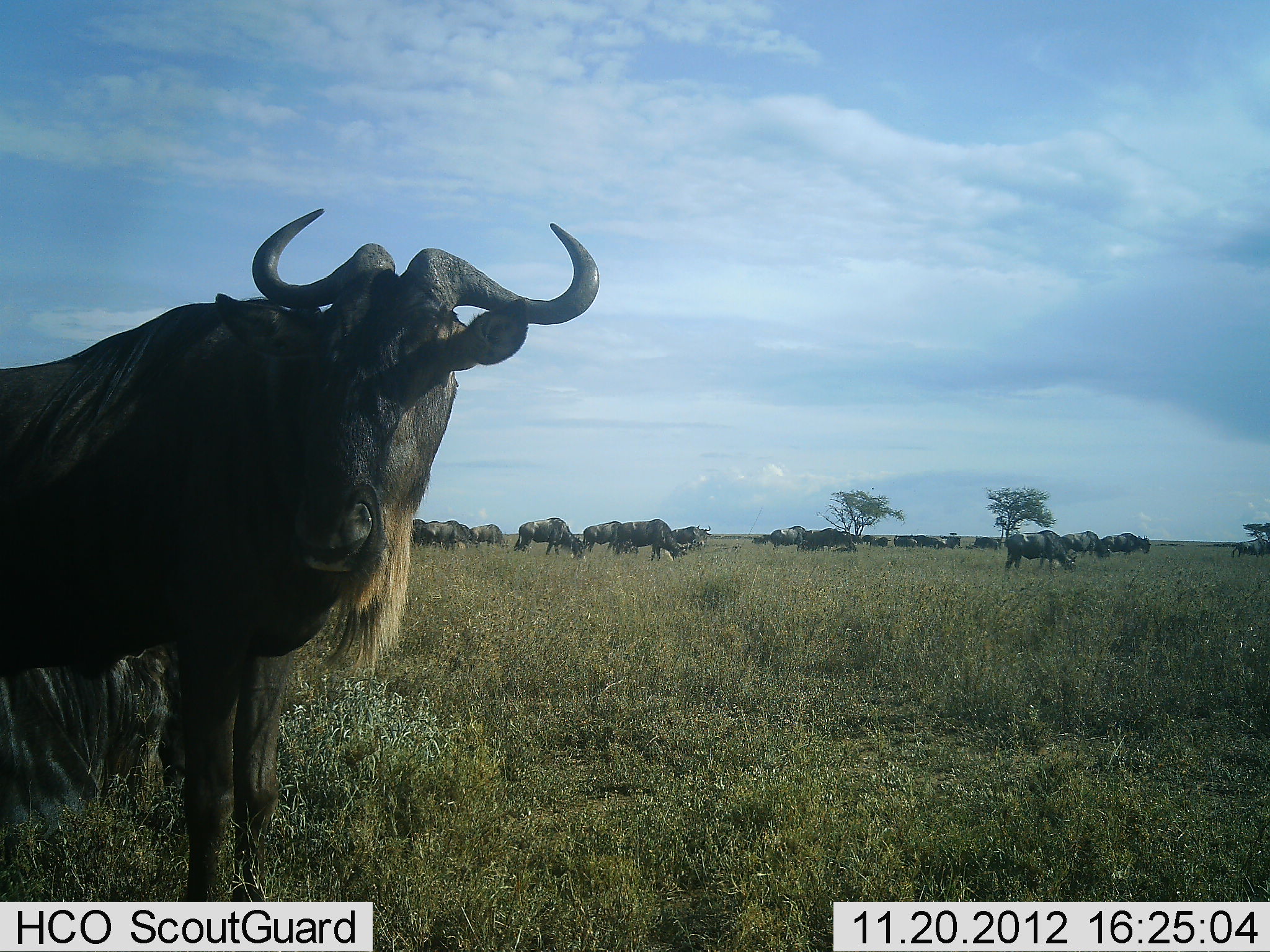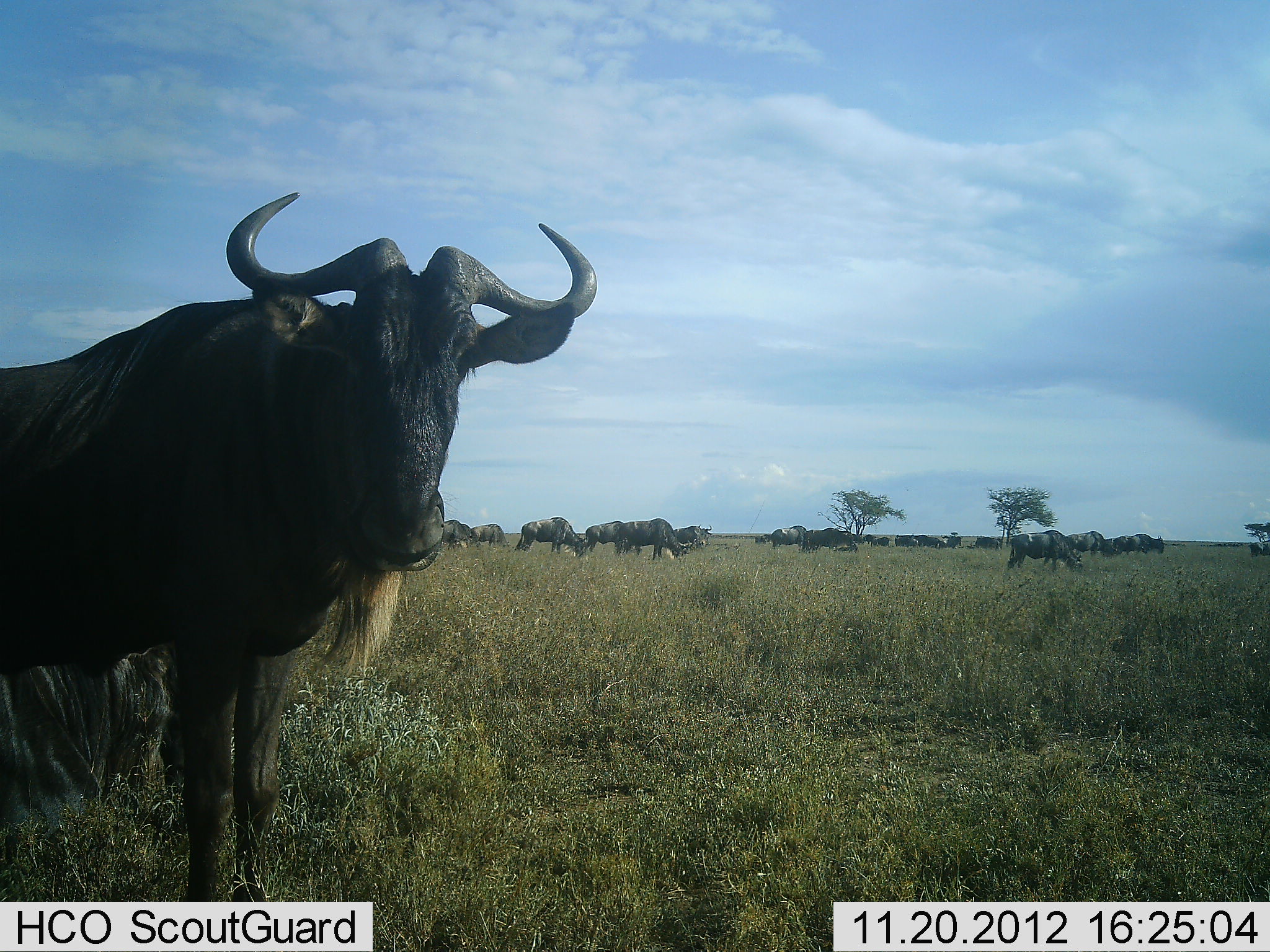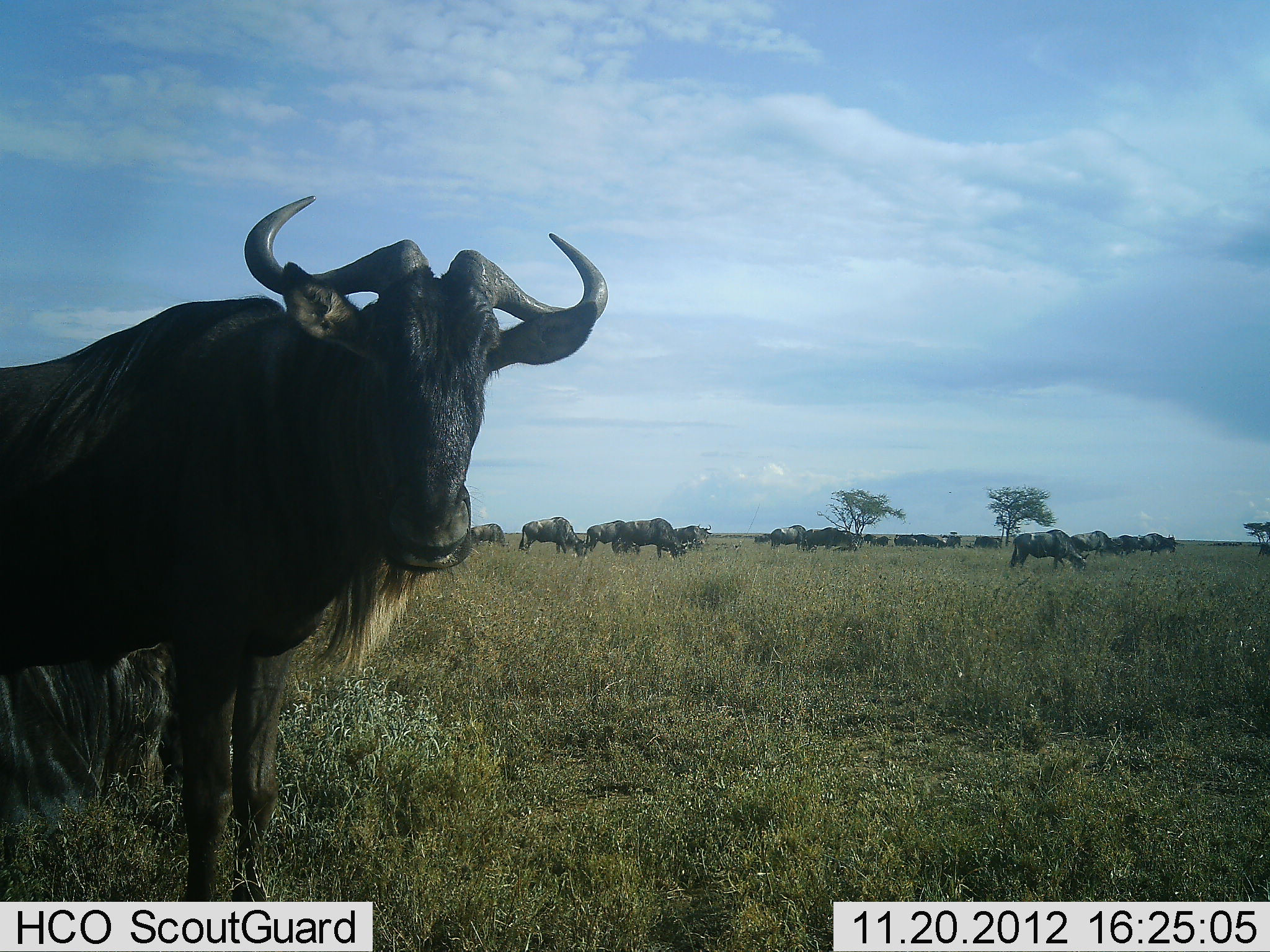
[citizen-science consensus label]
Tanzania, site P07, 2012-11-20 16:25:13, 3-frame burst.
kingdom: Animalia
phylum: Chordata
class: Mammalia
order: Artiodactyla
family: Bovidae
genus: Connochaetes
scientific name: Connochaetes taurinus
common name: blue wildebeest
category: wildebeest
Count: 11-50.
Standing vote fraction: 90%.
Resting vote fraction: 30%.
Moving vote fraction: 30%.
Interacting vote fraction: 0%.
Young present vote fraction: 0%.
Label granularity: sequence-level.